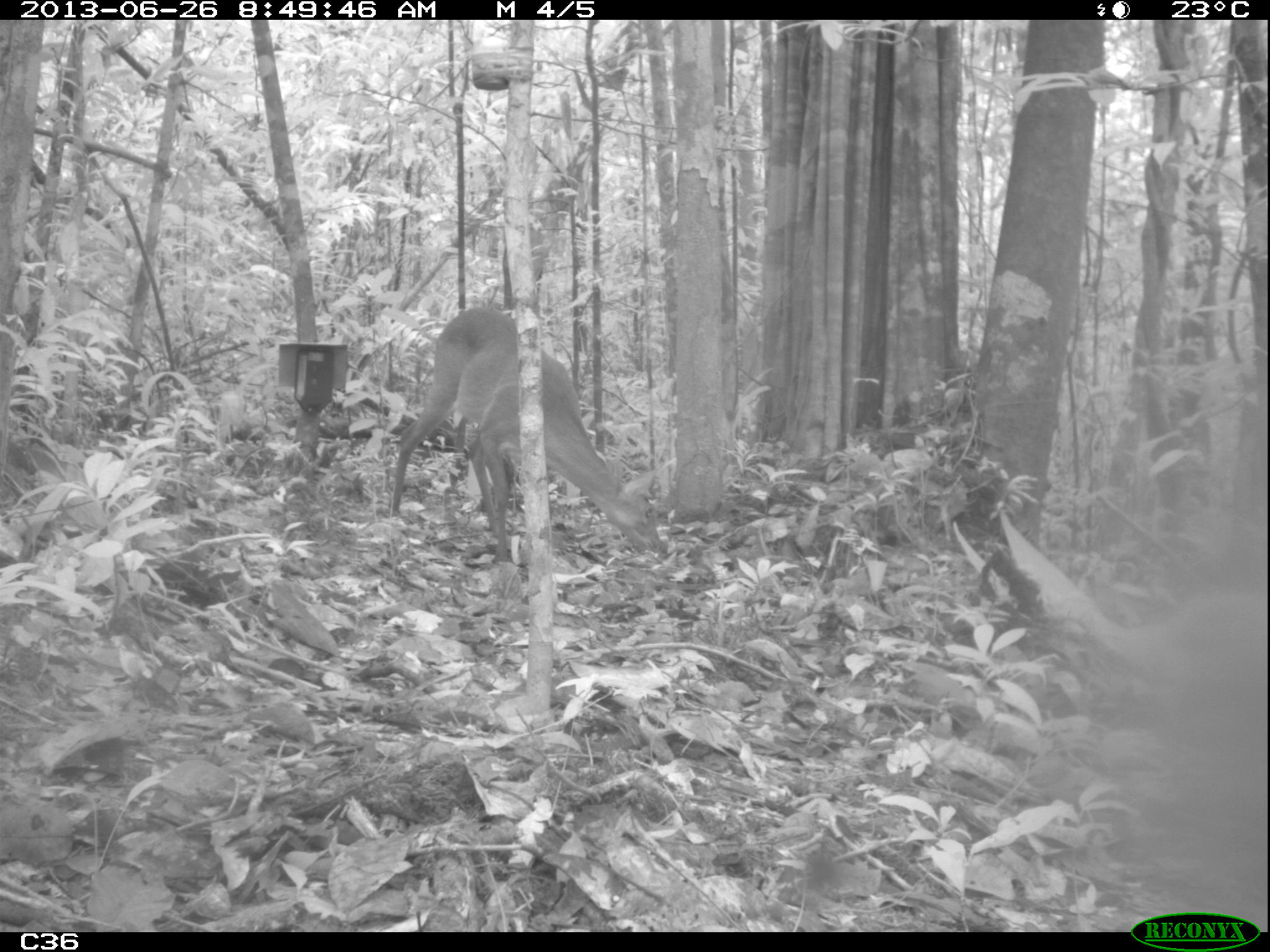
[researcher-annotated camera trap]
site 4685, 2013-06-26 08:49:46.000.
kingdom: Animalia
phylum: Chordata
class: Mammalia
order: Artiodactyla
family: Cervidae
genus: Mazama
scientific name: Mazama gouazoubira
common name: gray brocket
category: mazama gouazaoubira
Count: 1.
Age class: adult.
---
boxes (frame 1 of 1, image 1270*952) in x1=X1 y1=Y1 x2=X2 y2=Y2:
mazama gouazaoubira: x1=387 y1=303 x2=665 y2=564